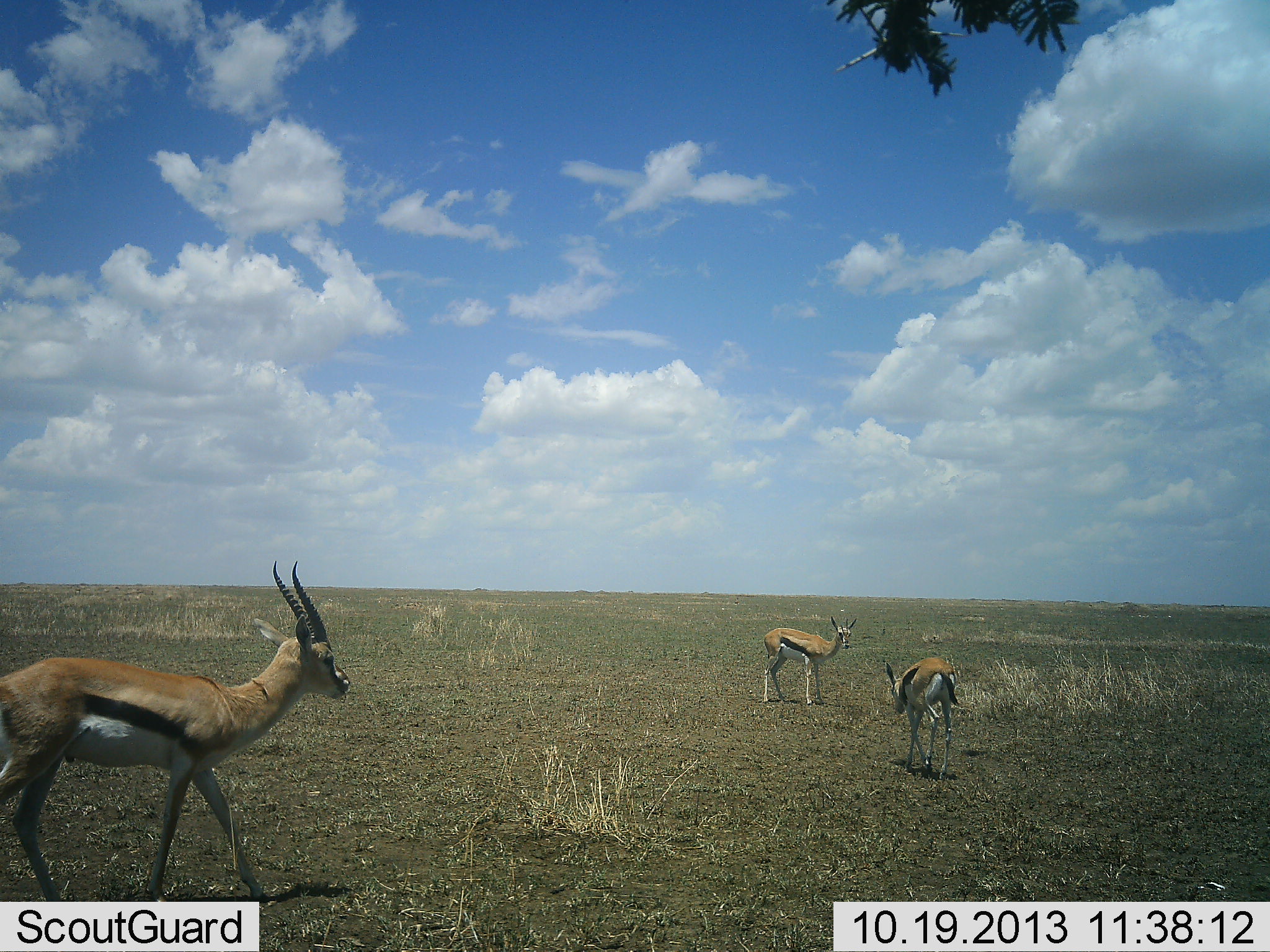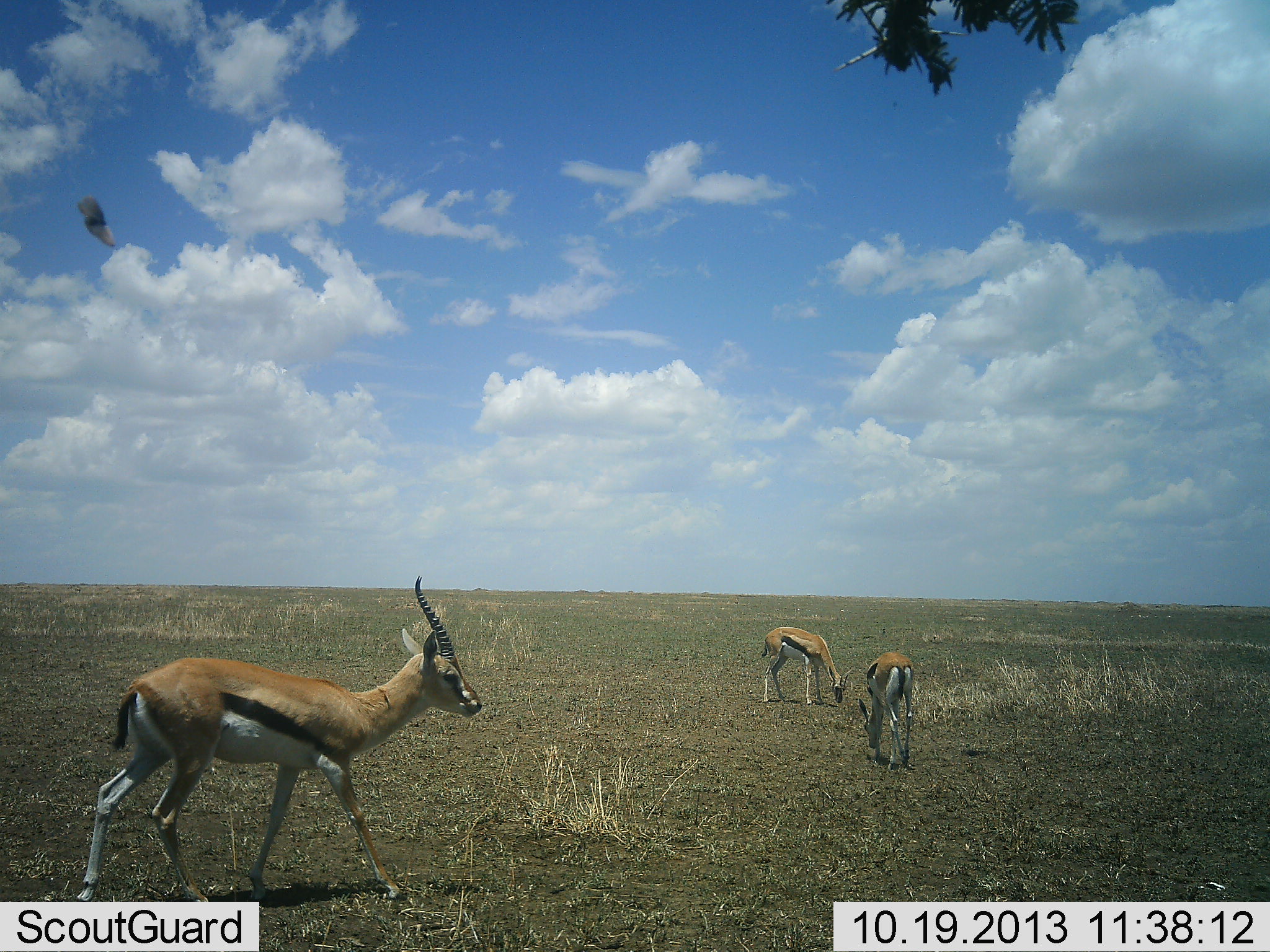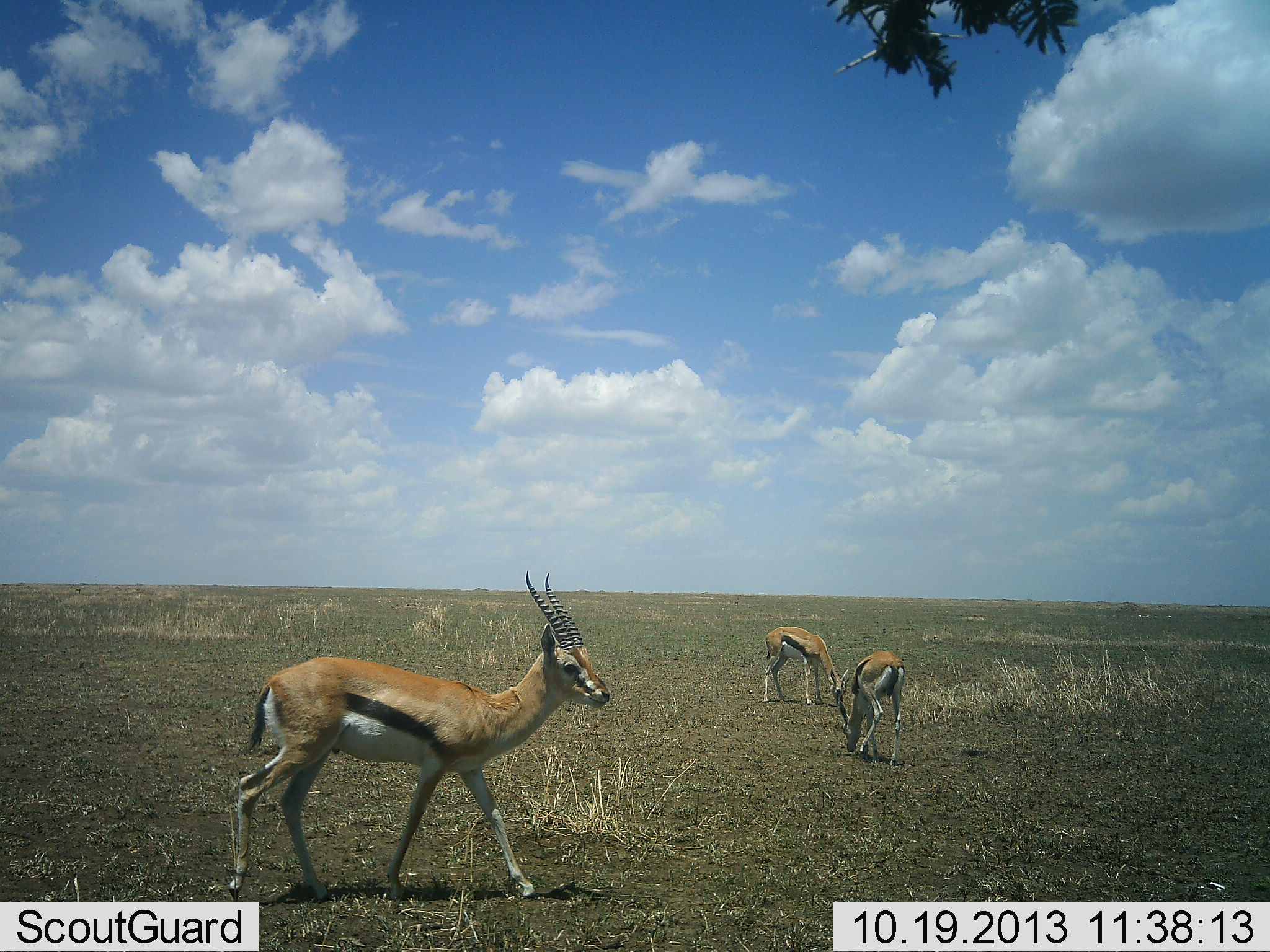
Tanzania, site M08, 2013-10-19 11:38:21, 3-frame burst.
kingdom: Animalia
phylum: Chordata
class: Mammalia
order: Artiodactyla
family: Bovidae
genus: Eudorcas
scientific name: Eudorcas thomsonii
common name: thomson's gazelle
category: gazellethomsons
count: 3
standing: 45%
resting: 0%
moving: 55%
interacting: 0%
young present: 0%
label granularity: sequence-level